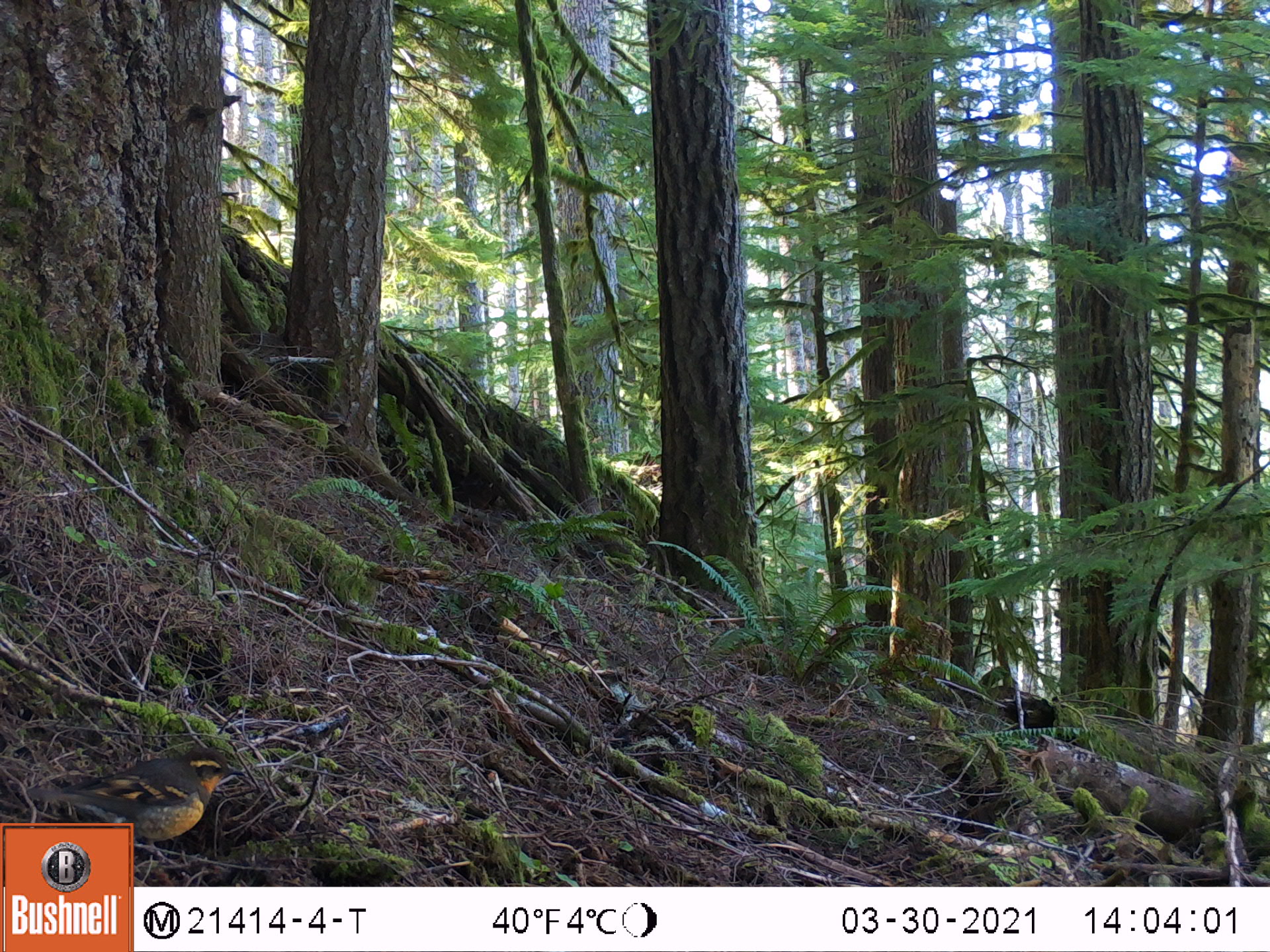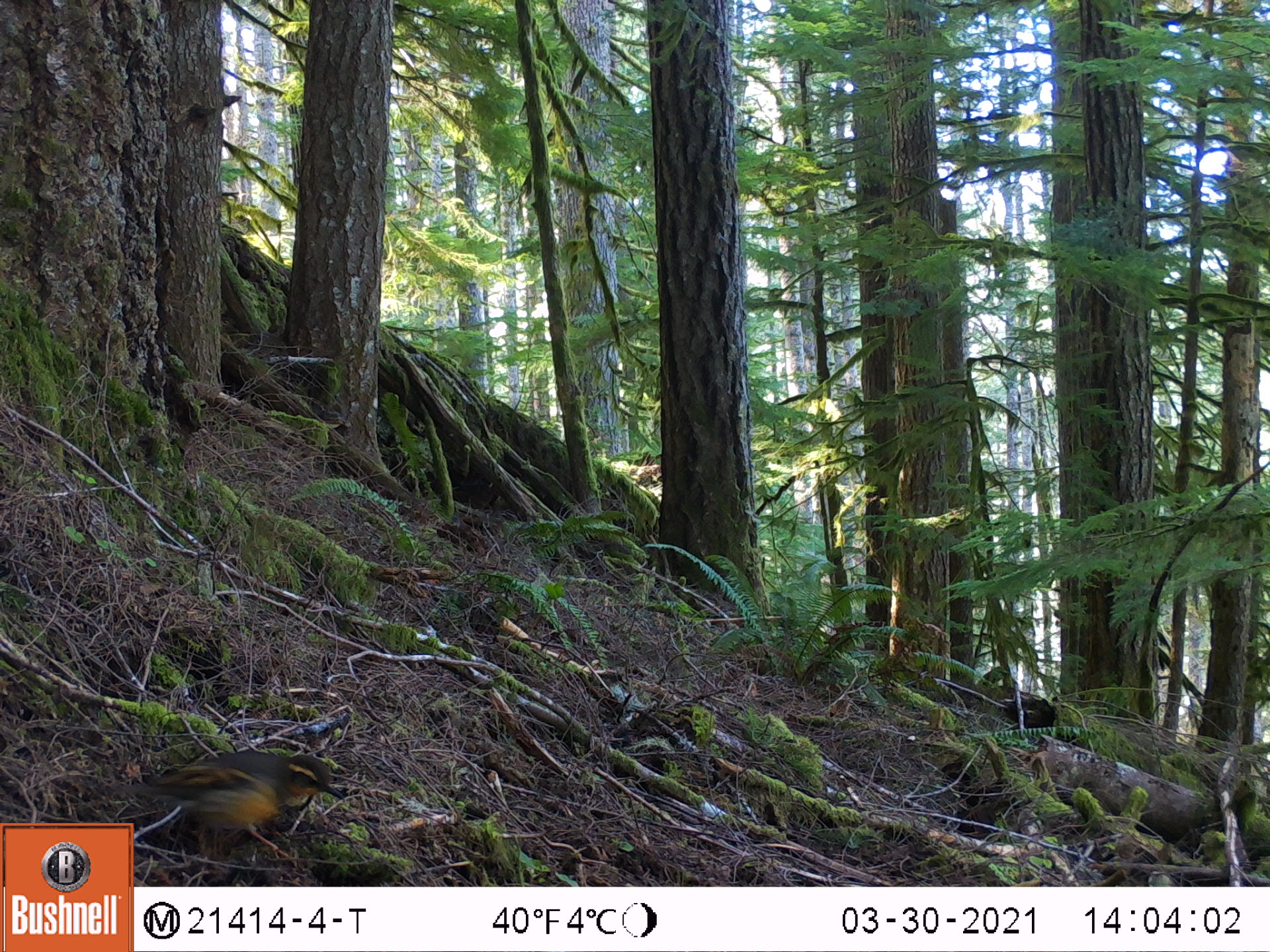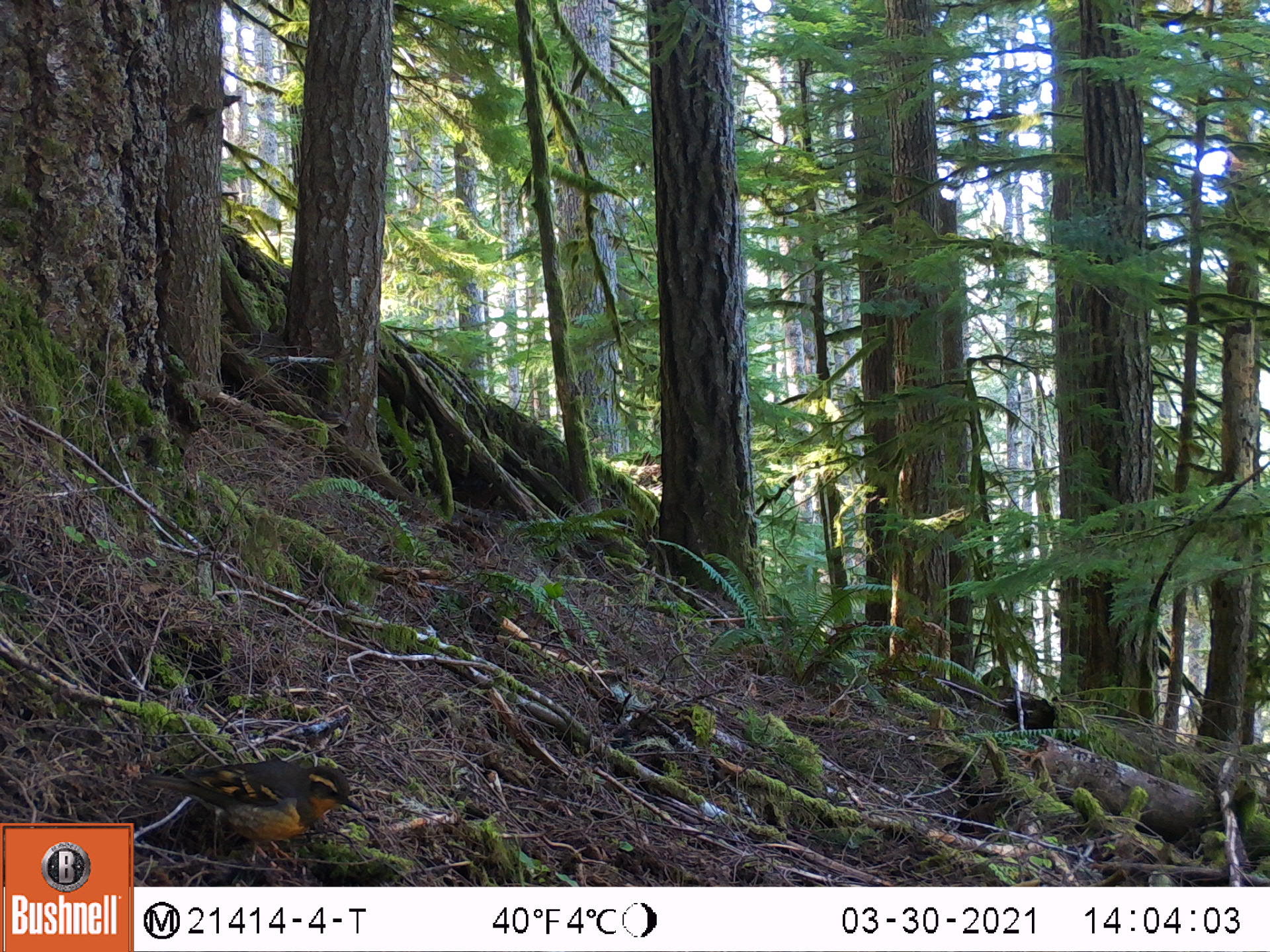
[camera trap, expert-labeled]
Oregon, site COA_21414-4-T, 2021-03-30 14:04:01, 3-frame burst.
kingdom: Animalia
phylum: Chordata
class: Aves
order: Passeriformes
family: Turdidae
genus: Ixoreus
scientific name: Ixoreus naevius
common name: varied thrush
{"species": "varied thrush (Ixoreus naevius)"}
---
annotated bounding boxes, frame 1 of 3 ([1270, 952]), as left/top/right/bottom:
varied thrush: 6/720/286/821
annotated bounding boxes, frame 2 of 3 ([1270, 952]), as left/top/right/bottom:
varied thrush: 134/735/362/876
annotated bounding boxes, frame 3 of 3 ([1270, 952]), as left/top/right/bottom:
varied thrush: 135/749/392/877